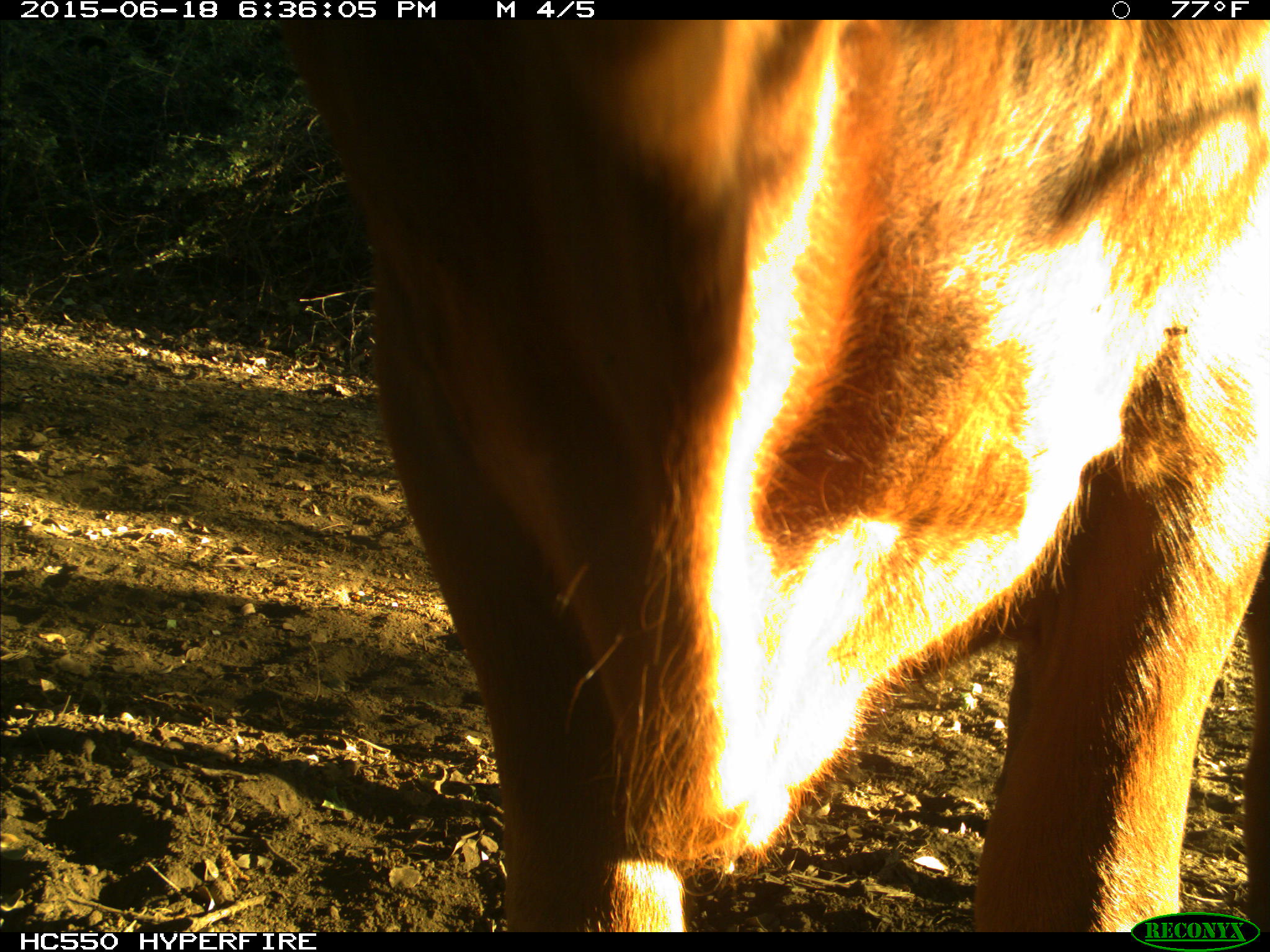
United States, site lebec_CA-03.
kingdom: Animalia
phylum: Chordata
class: Mammalia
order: Artiodactyla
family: Bovidae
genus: Bos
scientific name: Bos taurus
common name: domestic cow